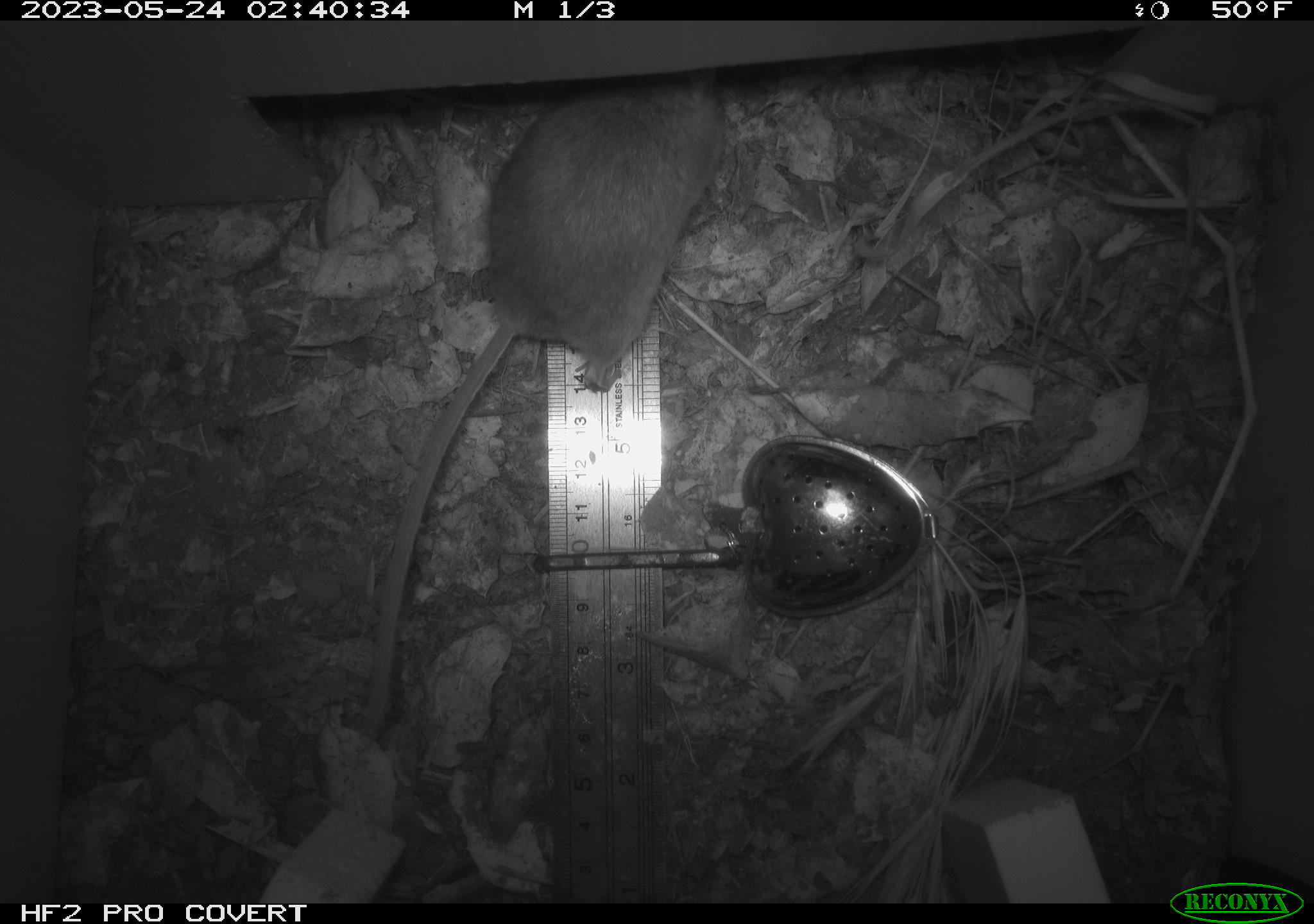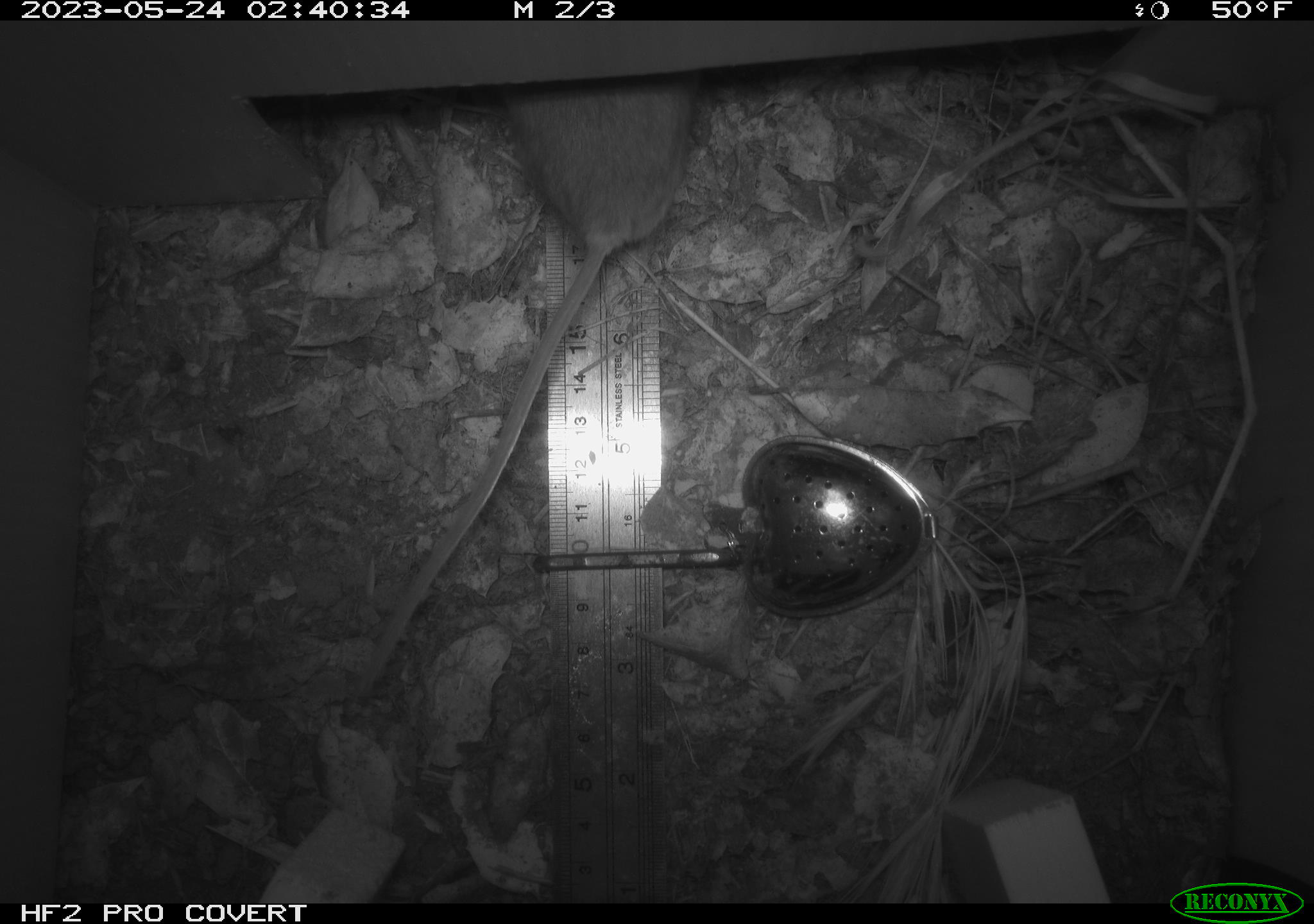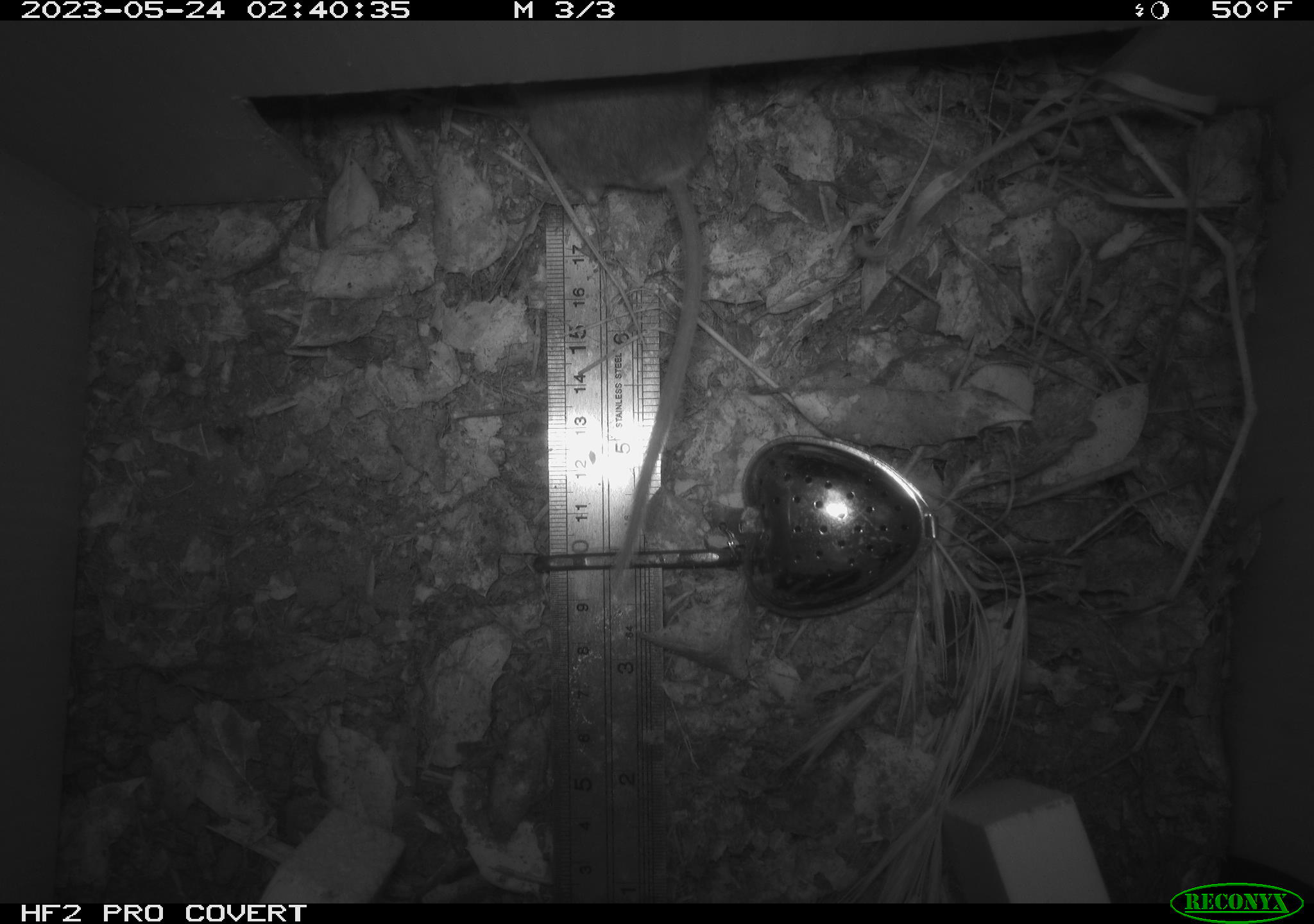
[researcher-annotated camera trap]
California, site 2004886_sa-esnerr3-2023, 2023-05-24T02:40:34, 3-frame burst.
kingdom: Animalia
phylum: Chordata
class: Mammalia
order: Rodentia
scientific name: Rodentia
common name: mouse species